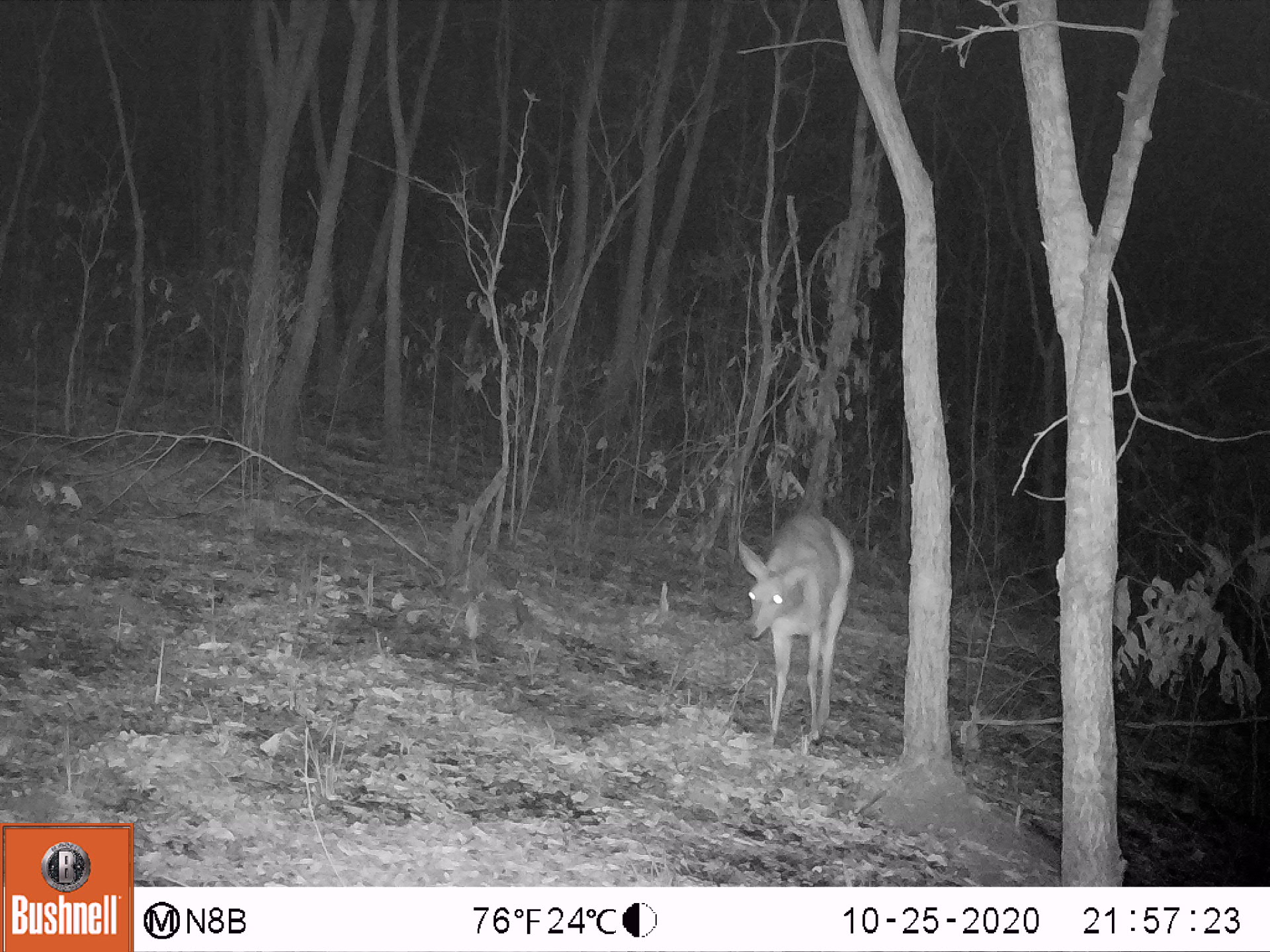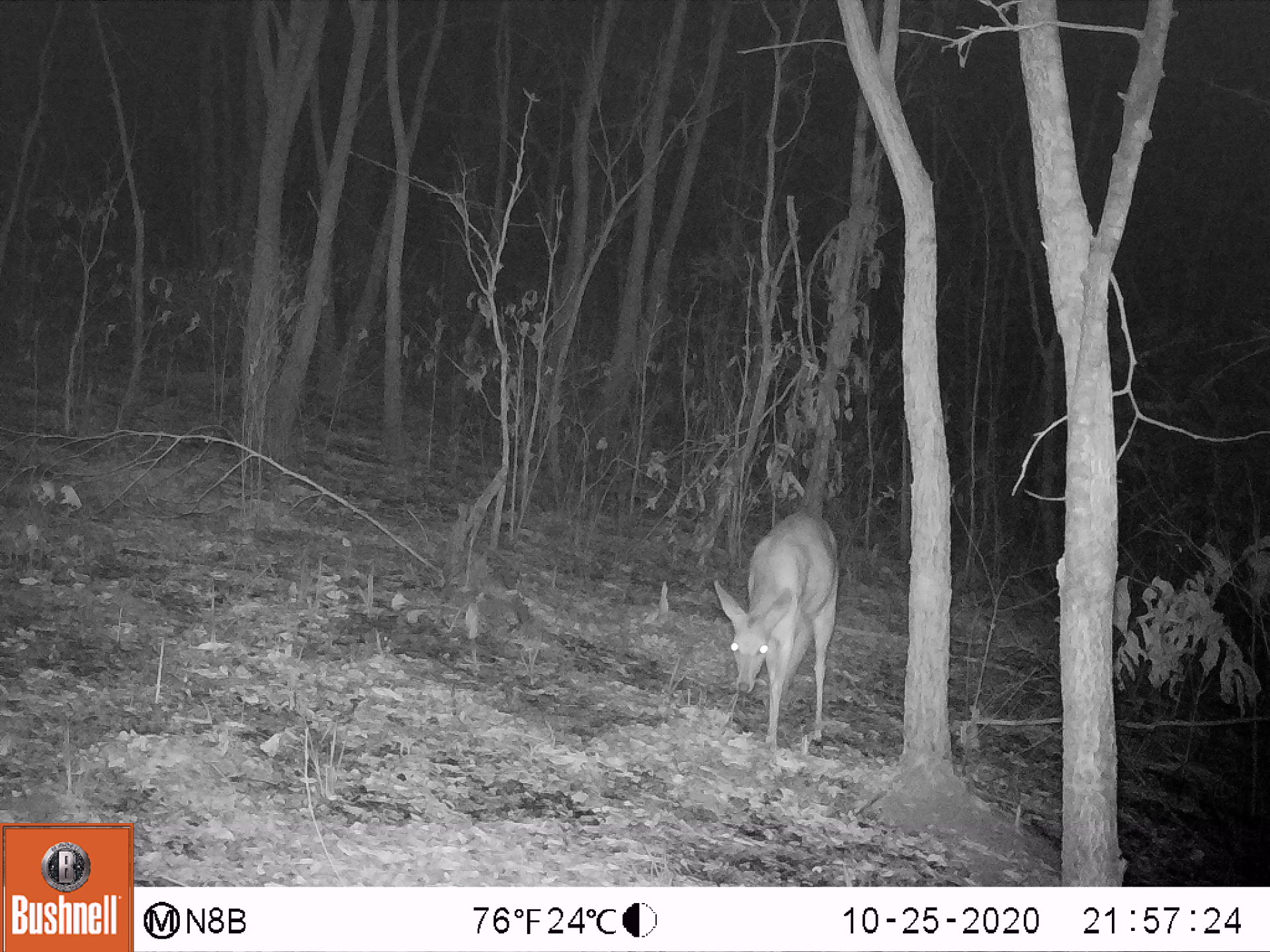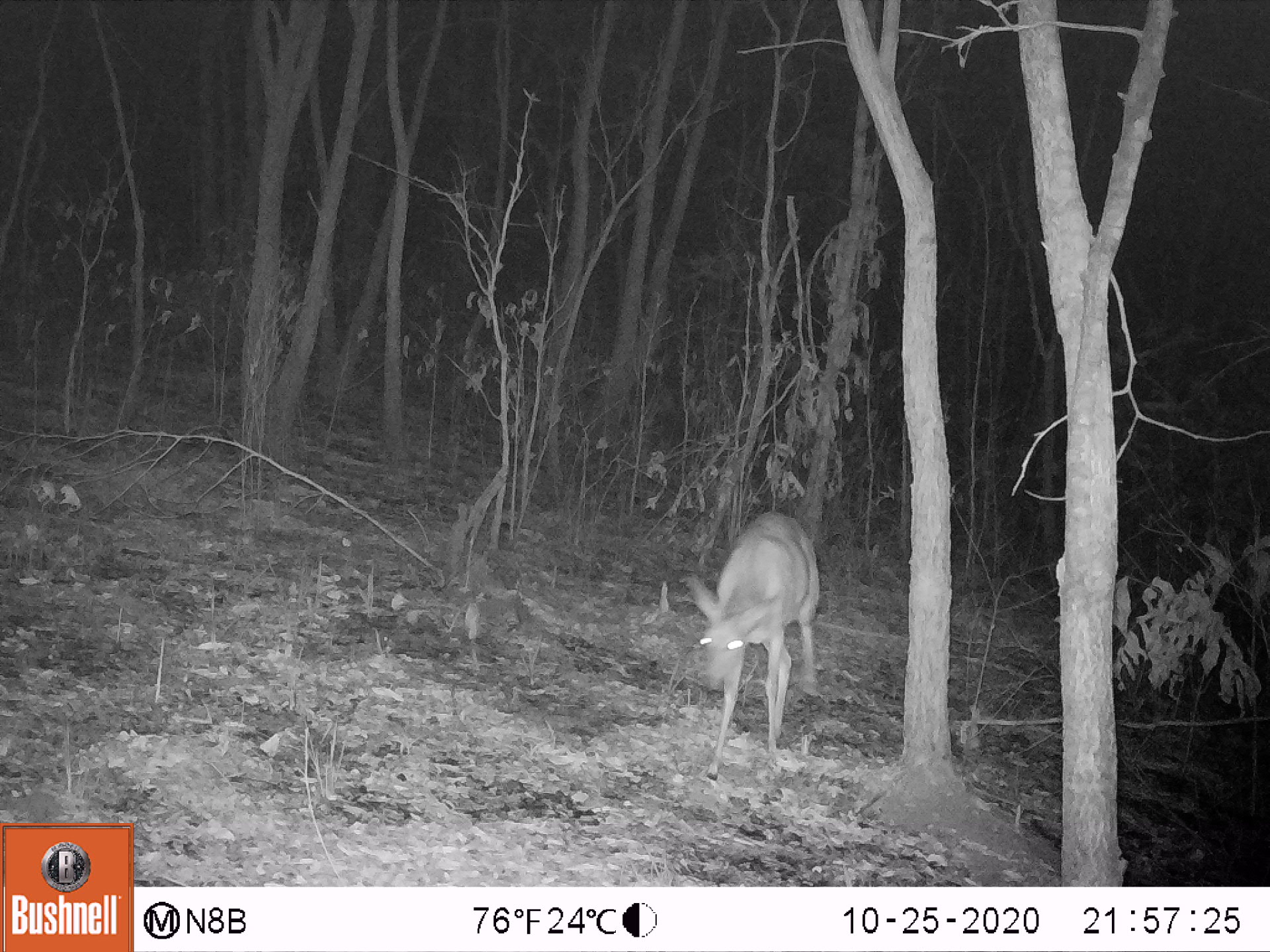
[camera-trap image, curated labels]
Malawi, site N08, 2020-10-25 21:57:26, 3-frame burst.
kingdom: Animalia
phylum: Chordata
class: Mammalia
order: Artiodactyla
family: Bovidae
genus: Tragelaphus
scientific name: Tragelaphus sylvaticus sylvaticus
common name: cape bushbuck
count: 1